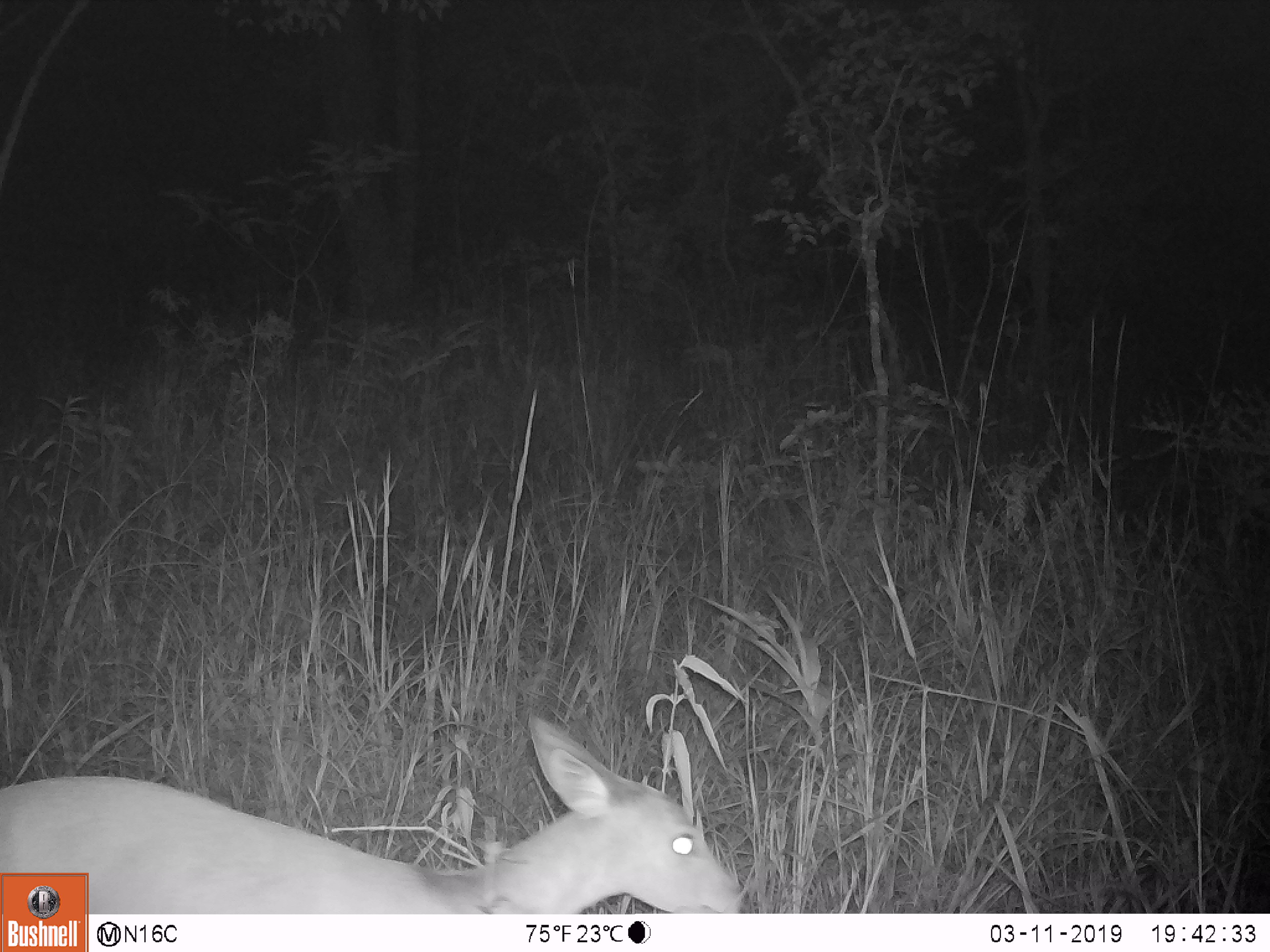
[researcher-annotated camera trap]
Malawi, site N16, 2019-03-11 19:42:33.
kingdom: Animalia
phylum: Chordata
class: Mammalia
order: Artiodactyla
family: Bovidae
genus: Redunca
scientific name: Redunca arundinum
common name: southern reedbuck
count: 1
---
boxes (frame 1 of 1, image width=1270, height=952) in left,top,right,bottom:
southern reedbuck: 91,708,748,912